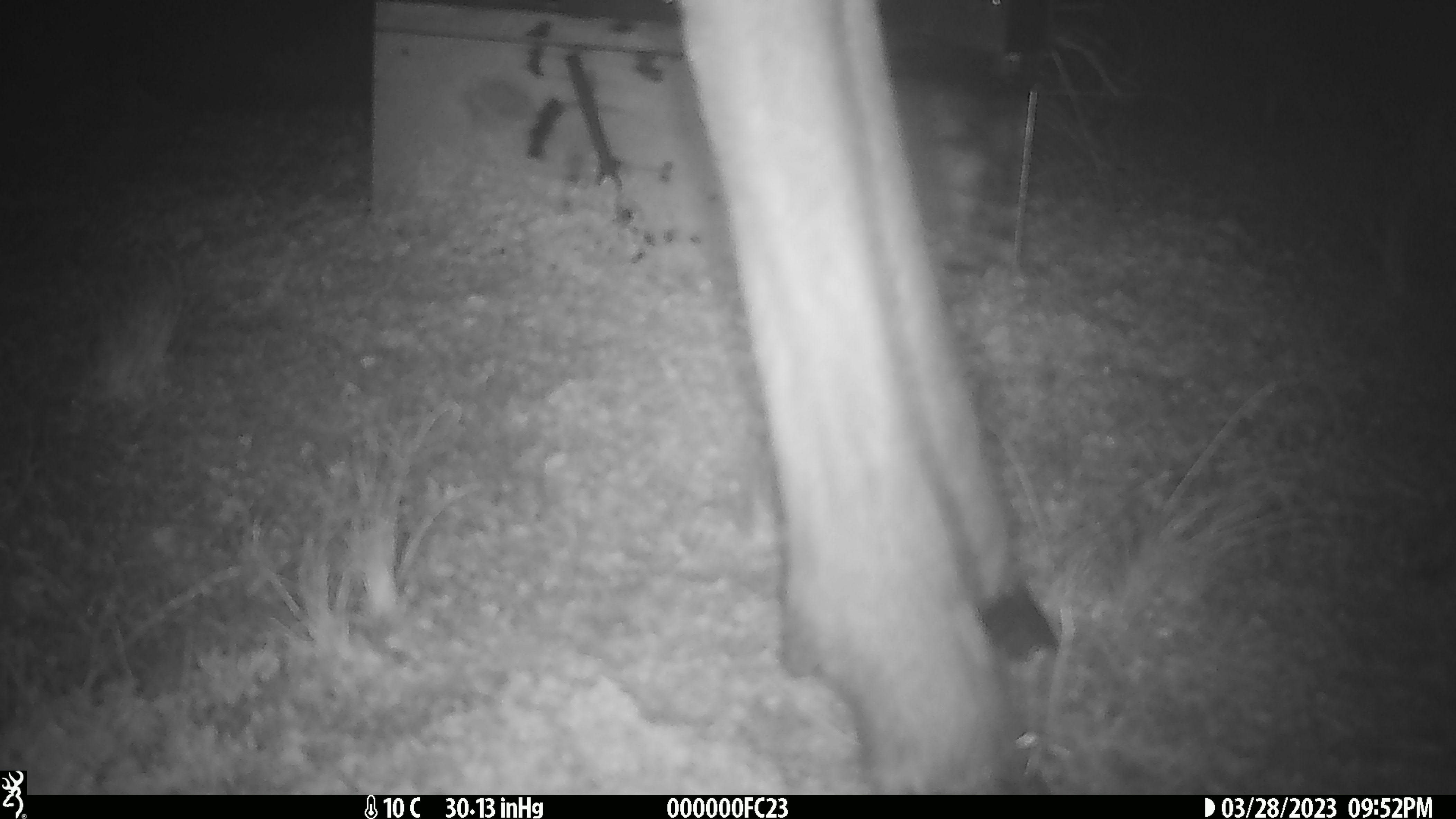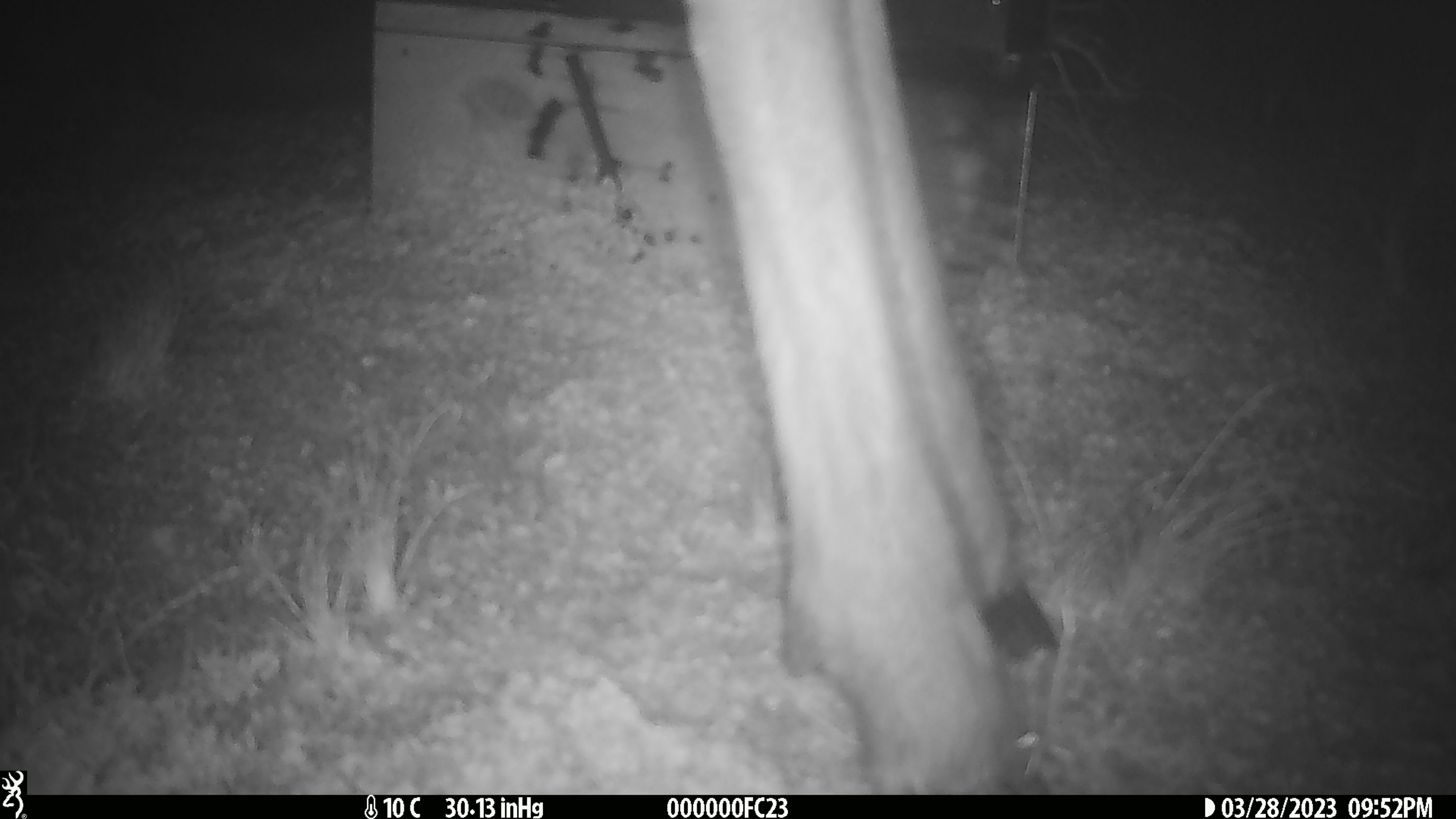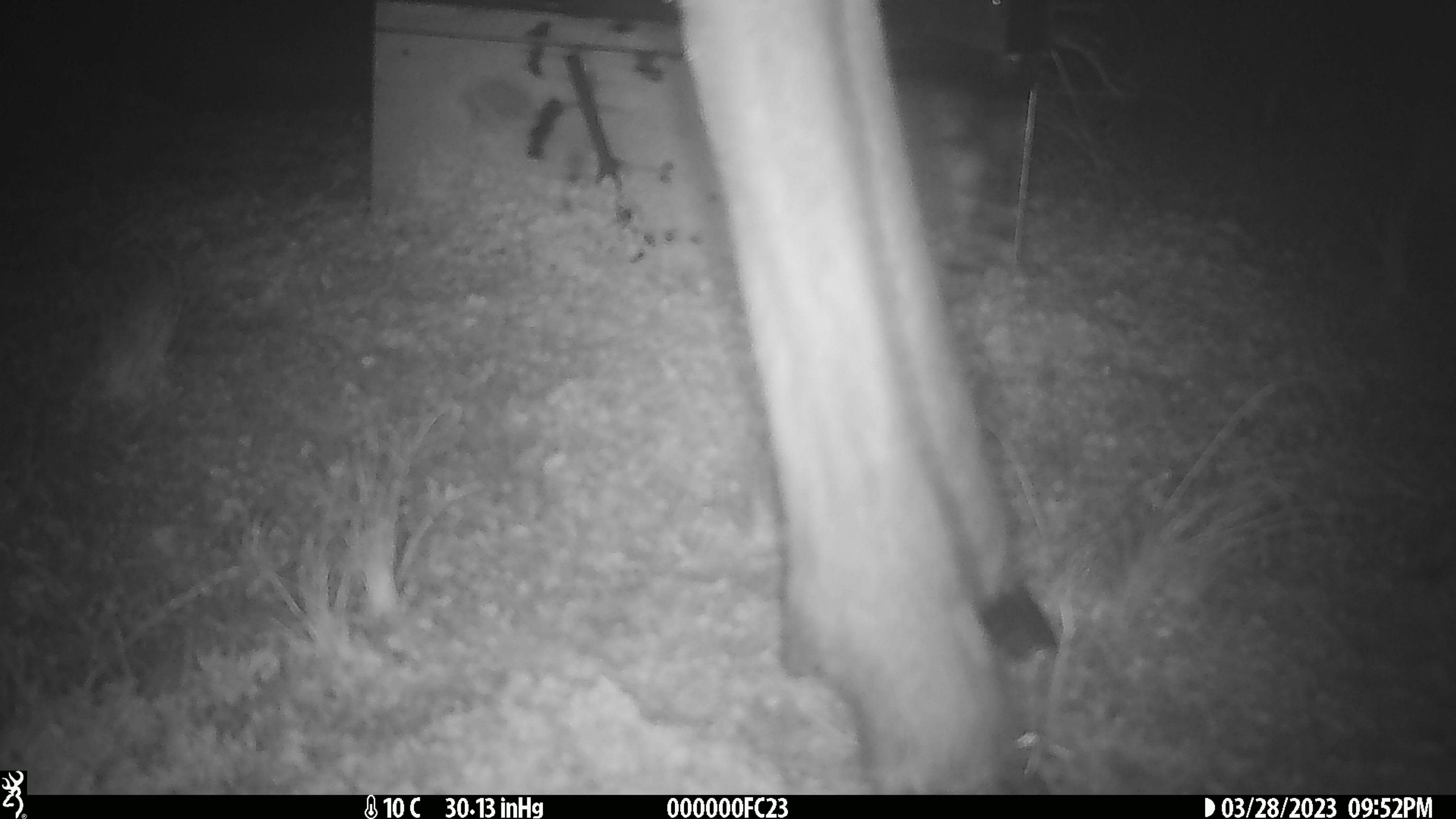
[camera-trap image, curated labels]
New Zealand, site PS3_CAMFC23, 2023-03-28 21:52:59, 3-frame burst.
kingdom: Animalia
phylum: Chordata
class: Mammalia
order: Artiodactyla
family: Cervidae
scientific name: Cervidae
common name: deer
Deer (Cervidae).